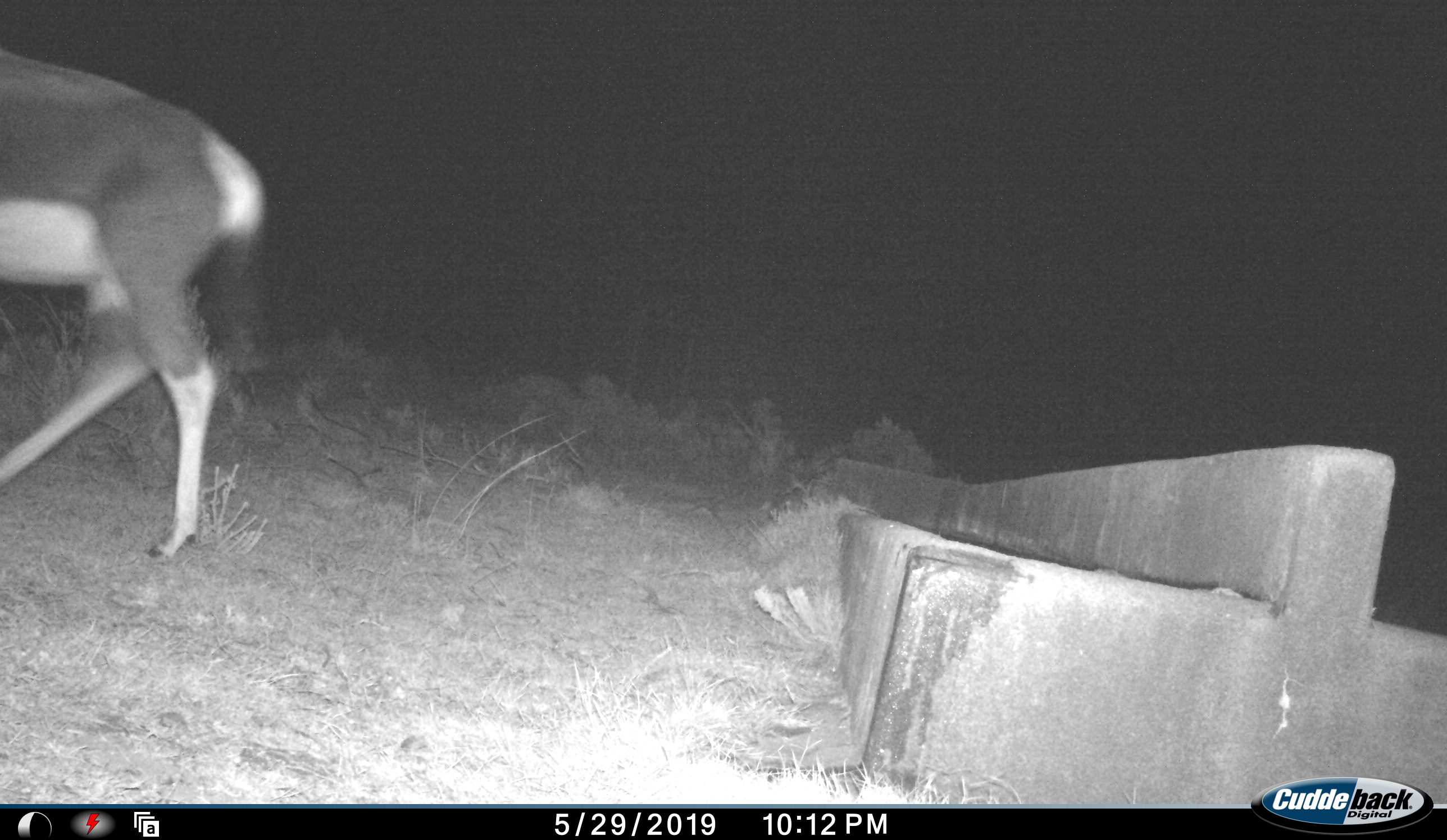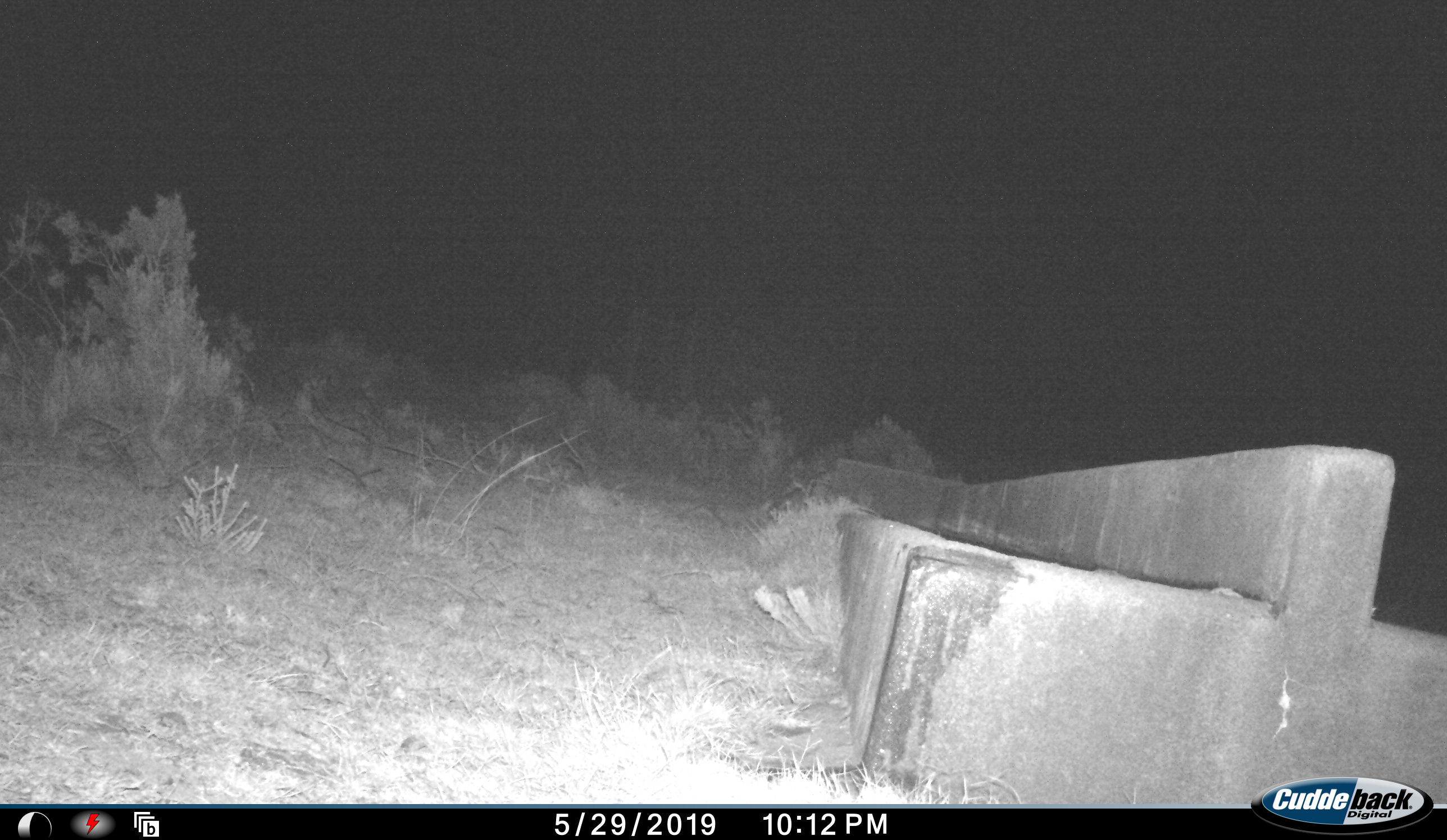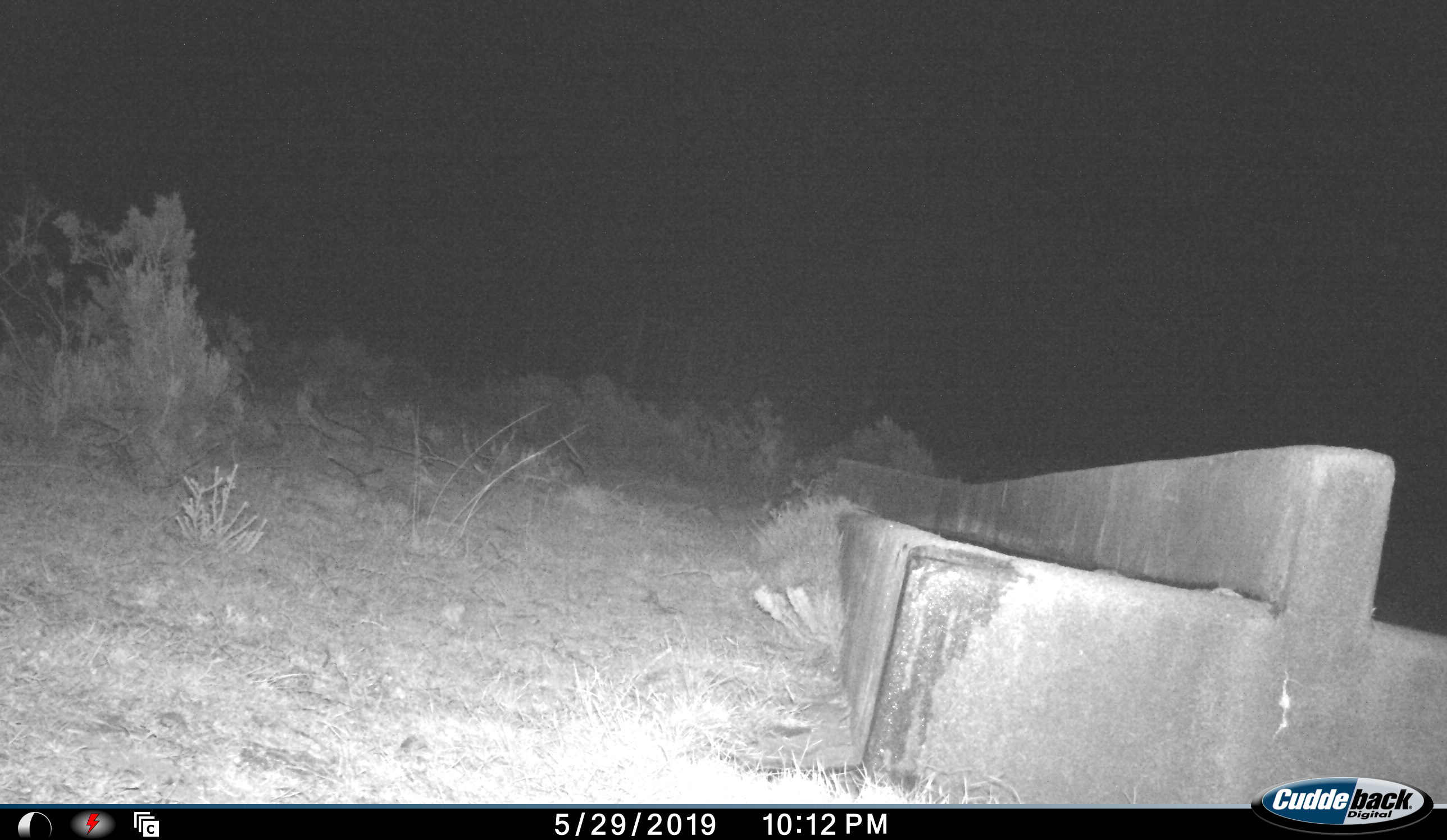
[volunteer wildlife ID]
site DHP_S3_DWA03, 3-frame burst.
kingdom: Animalia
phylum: Chordata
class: Mammalia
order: Artiodactyla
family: Bovidae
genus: Damaliscus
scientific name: Damaliscus pygargus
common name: bontebok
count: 1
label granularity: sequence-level